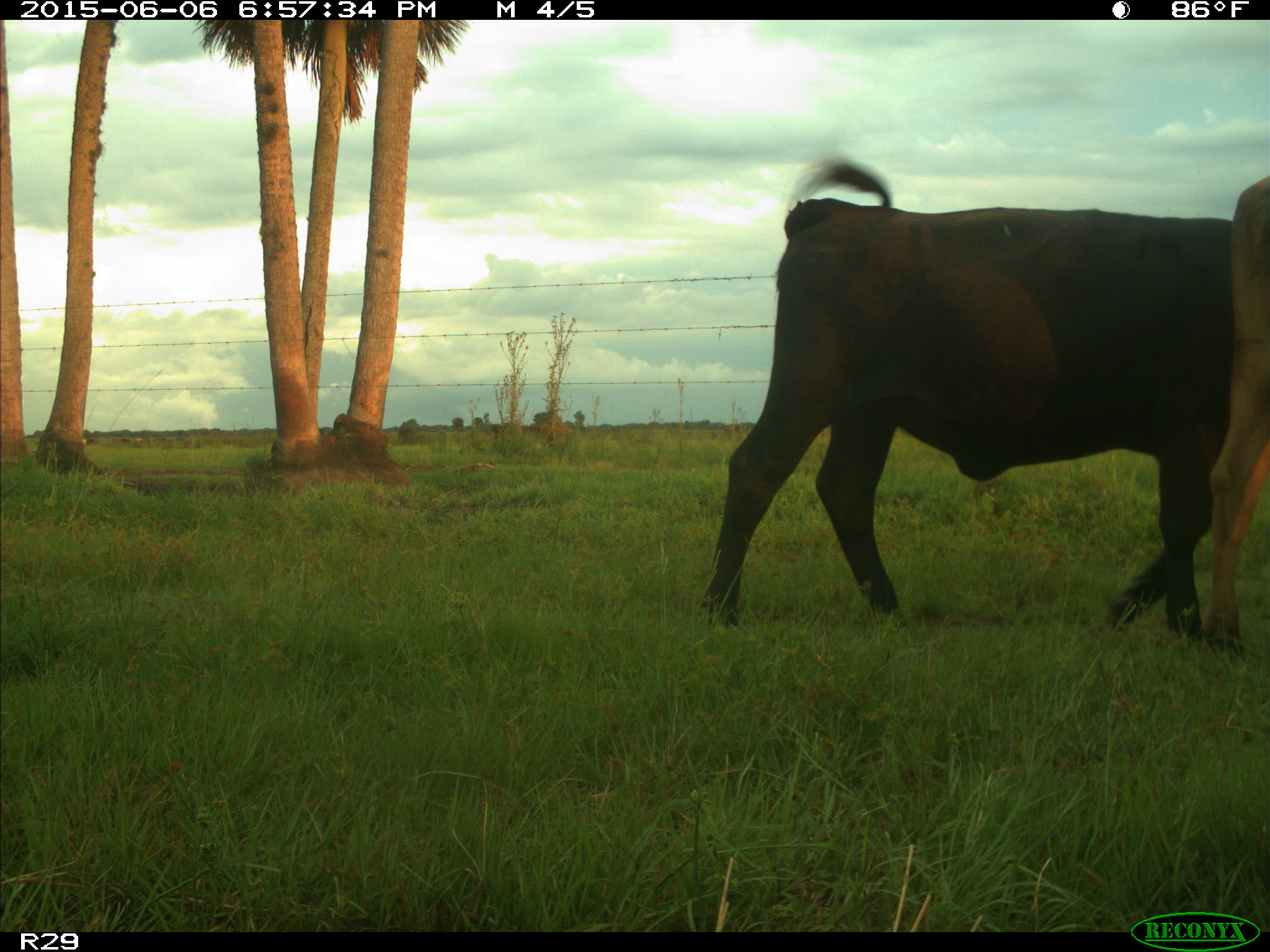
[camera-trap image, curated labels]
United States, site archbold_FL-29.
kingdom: Animalia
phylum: Chordata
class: Mammalia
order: Artiodactyla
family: Bovidae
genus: Bos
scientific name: Bos taurus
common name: domestic cow